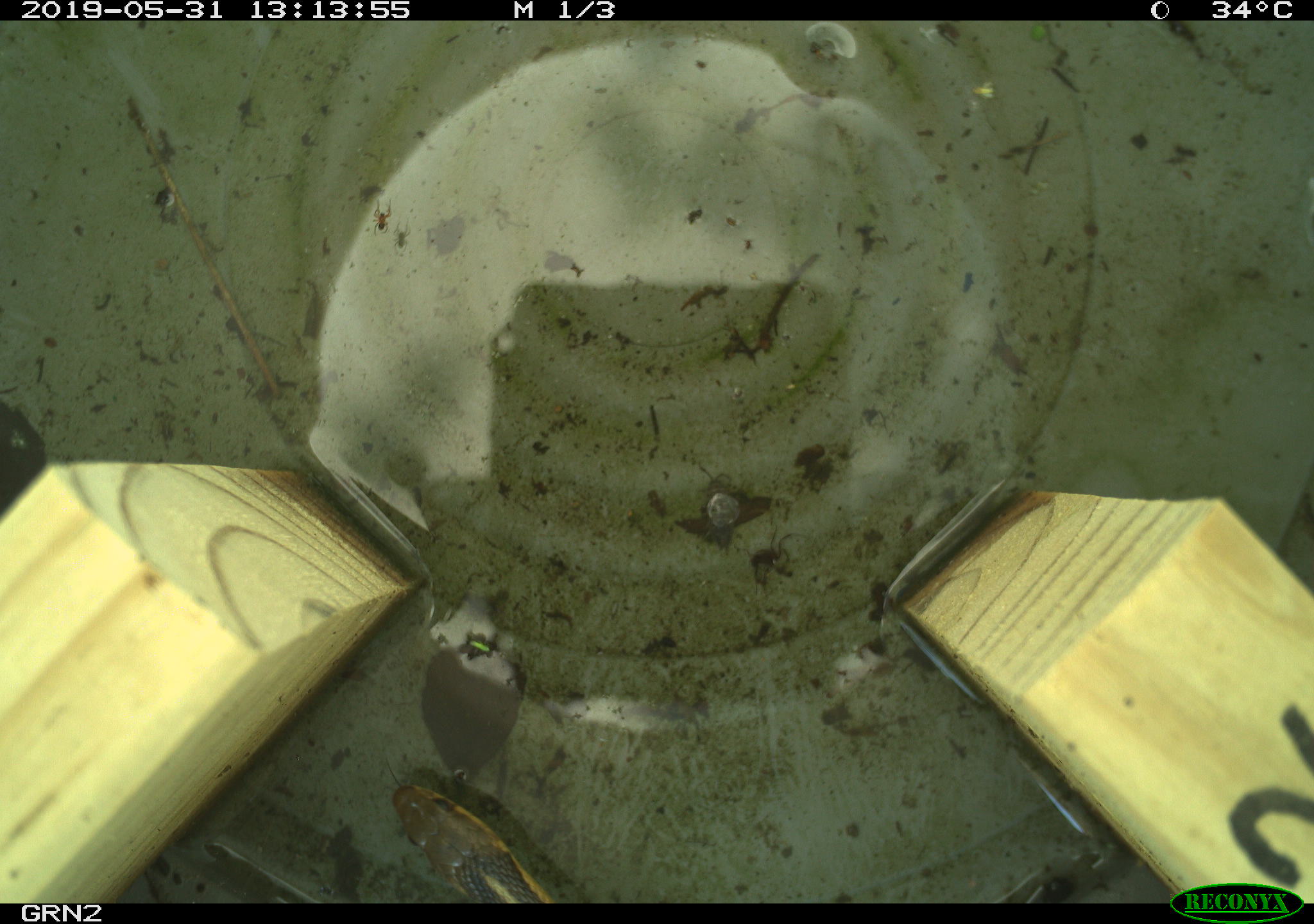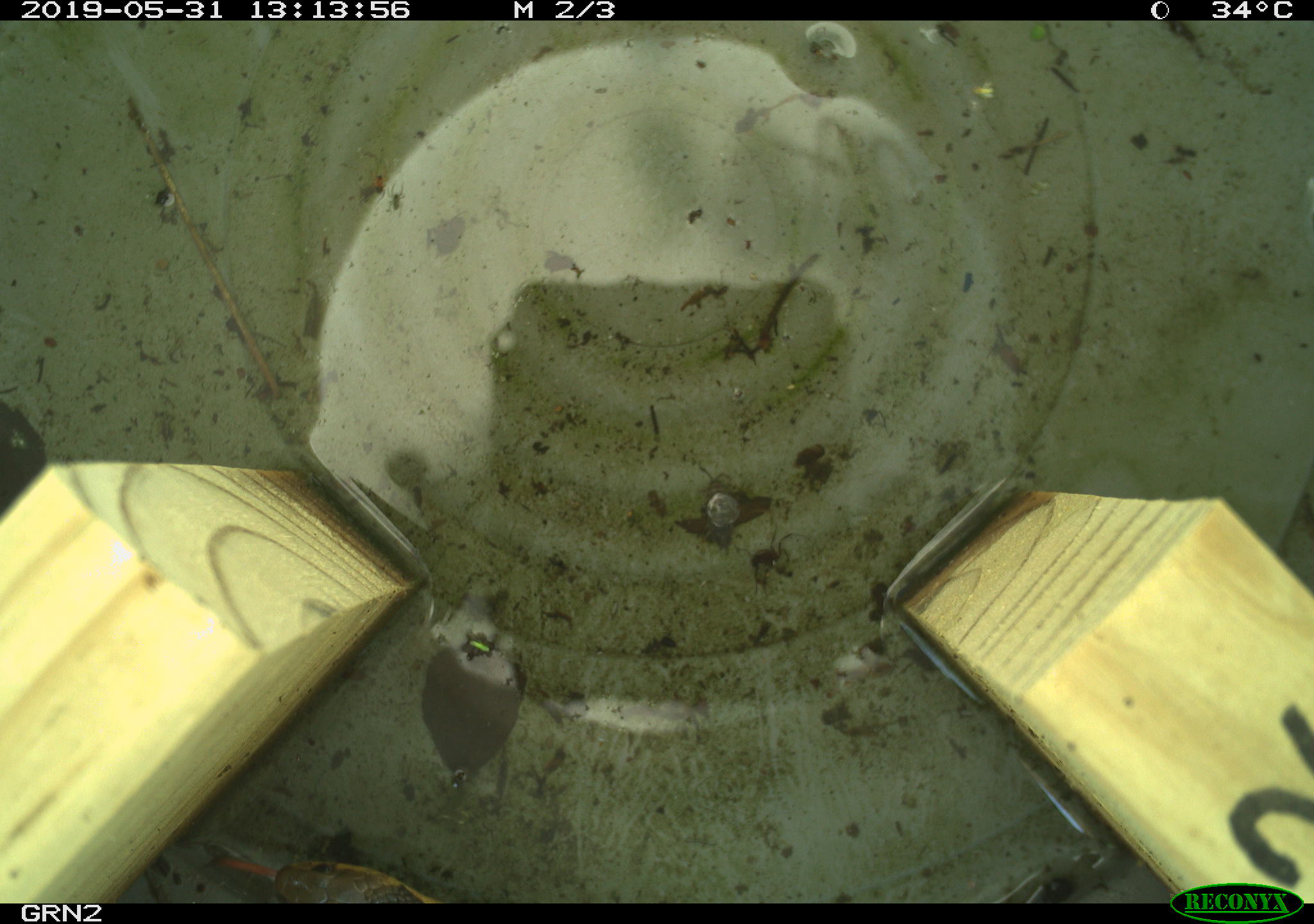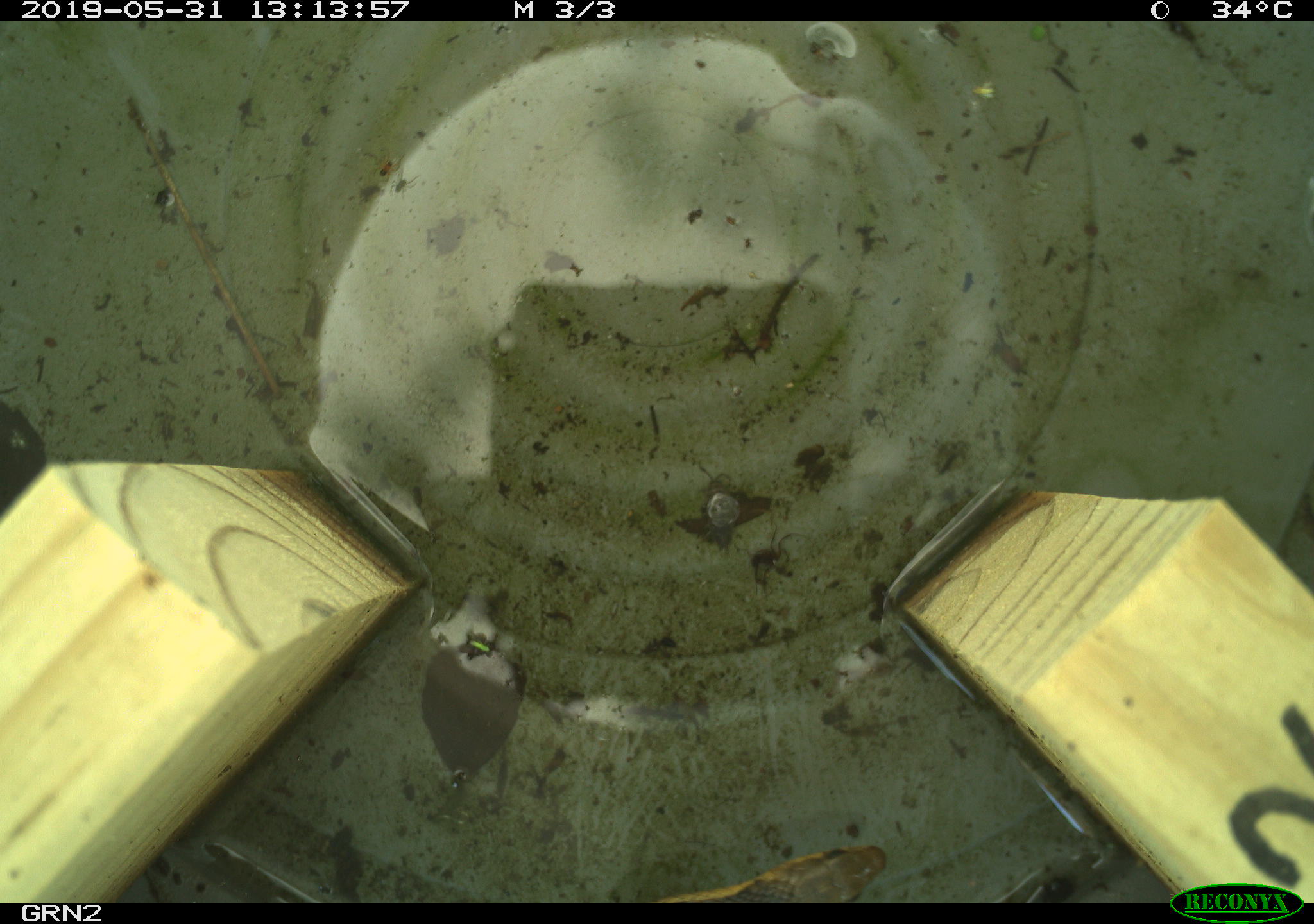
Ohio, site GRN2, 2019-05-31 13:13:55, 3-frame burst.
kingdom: Animalia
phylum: Chordata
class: Reptilia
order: Squamata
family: Colubridae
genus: Thamnophis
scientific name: Thamnophis sirtalis sirtalis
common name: eastern gartersnake